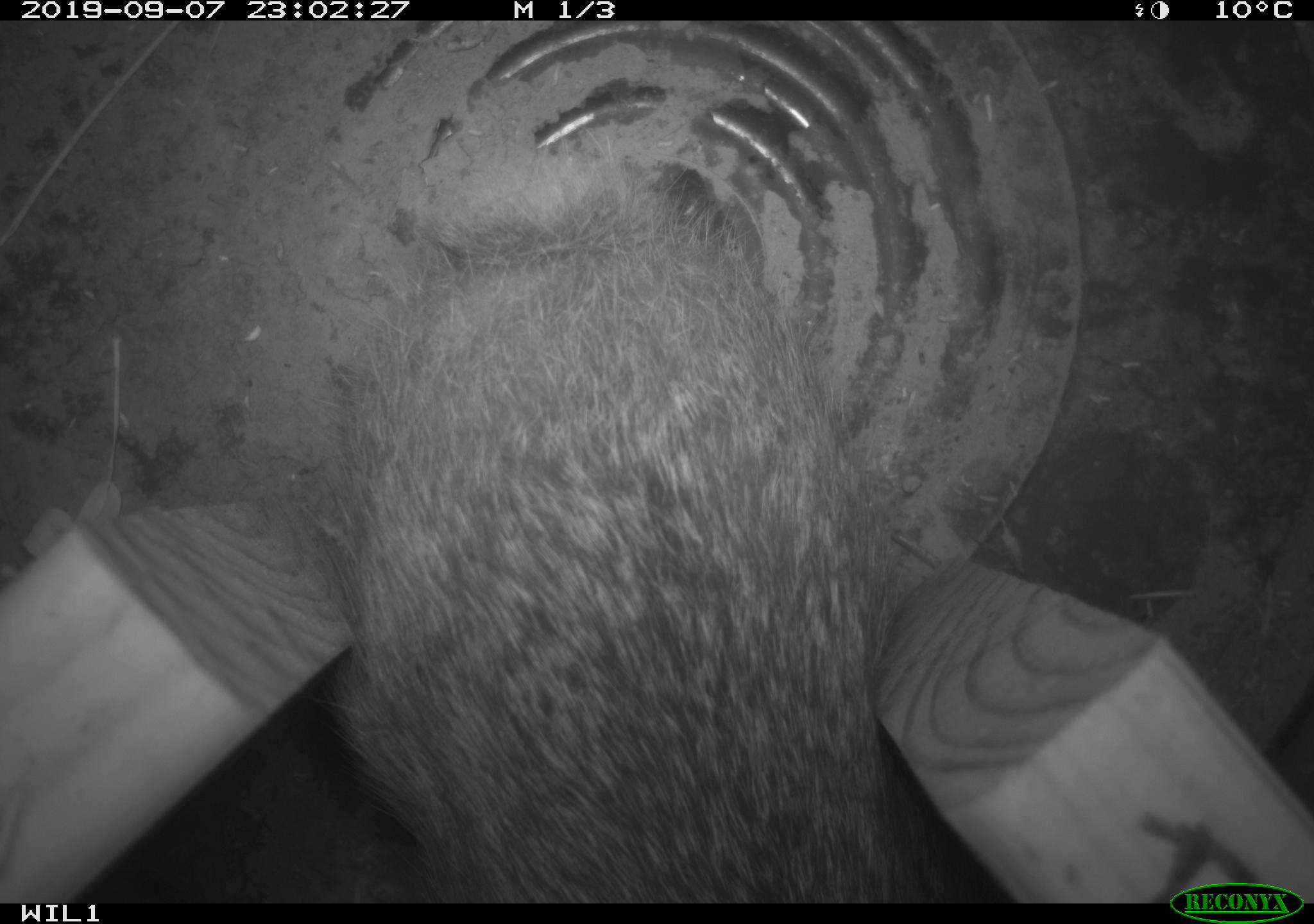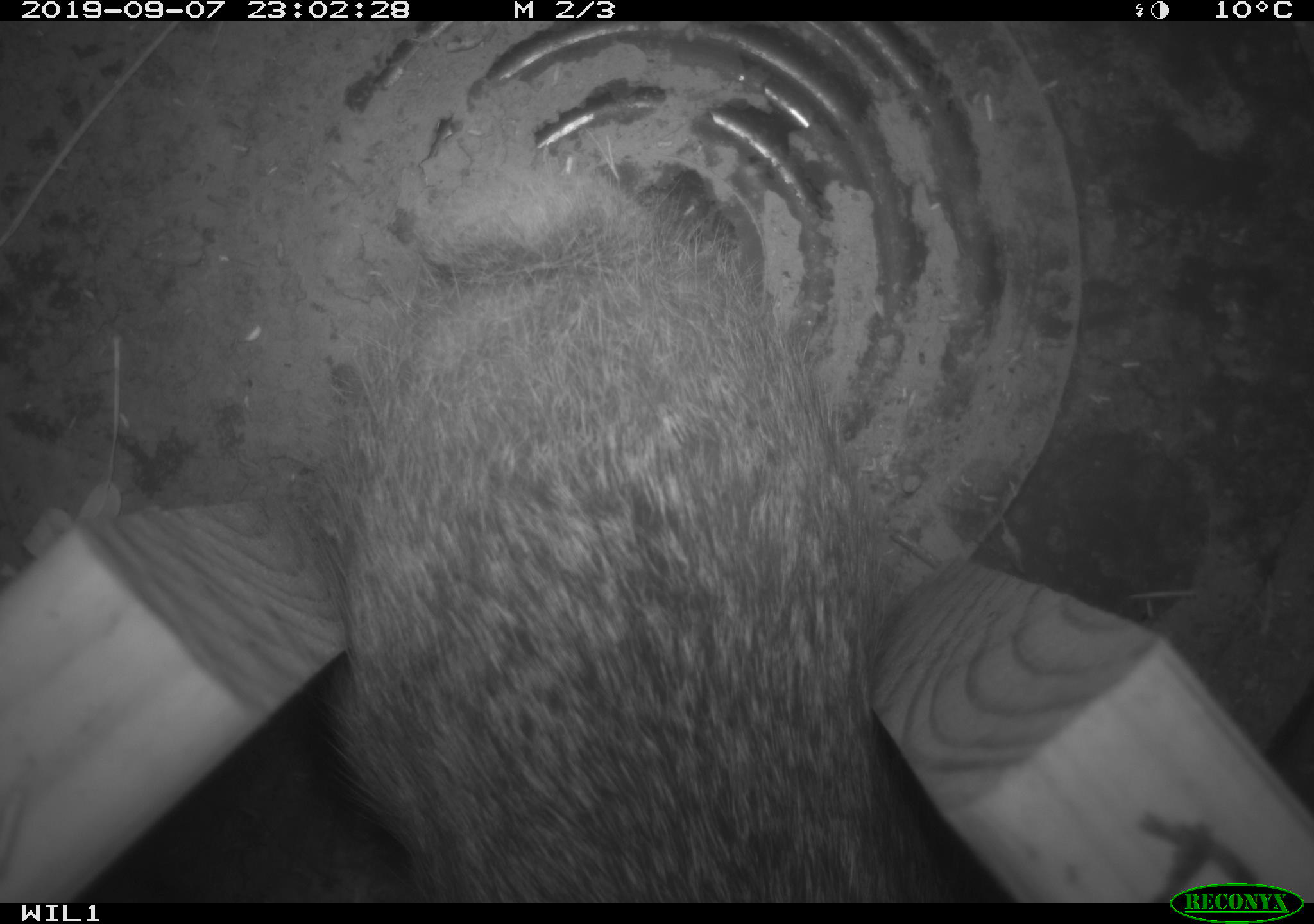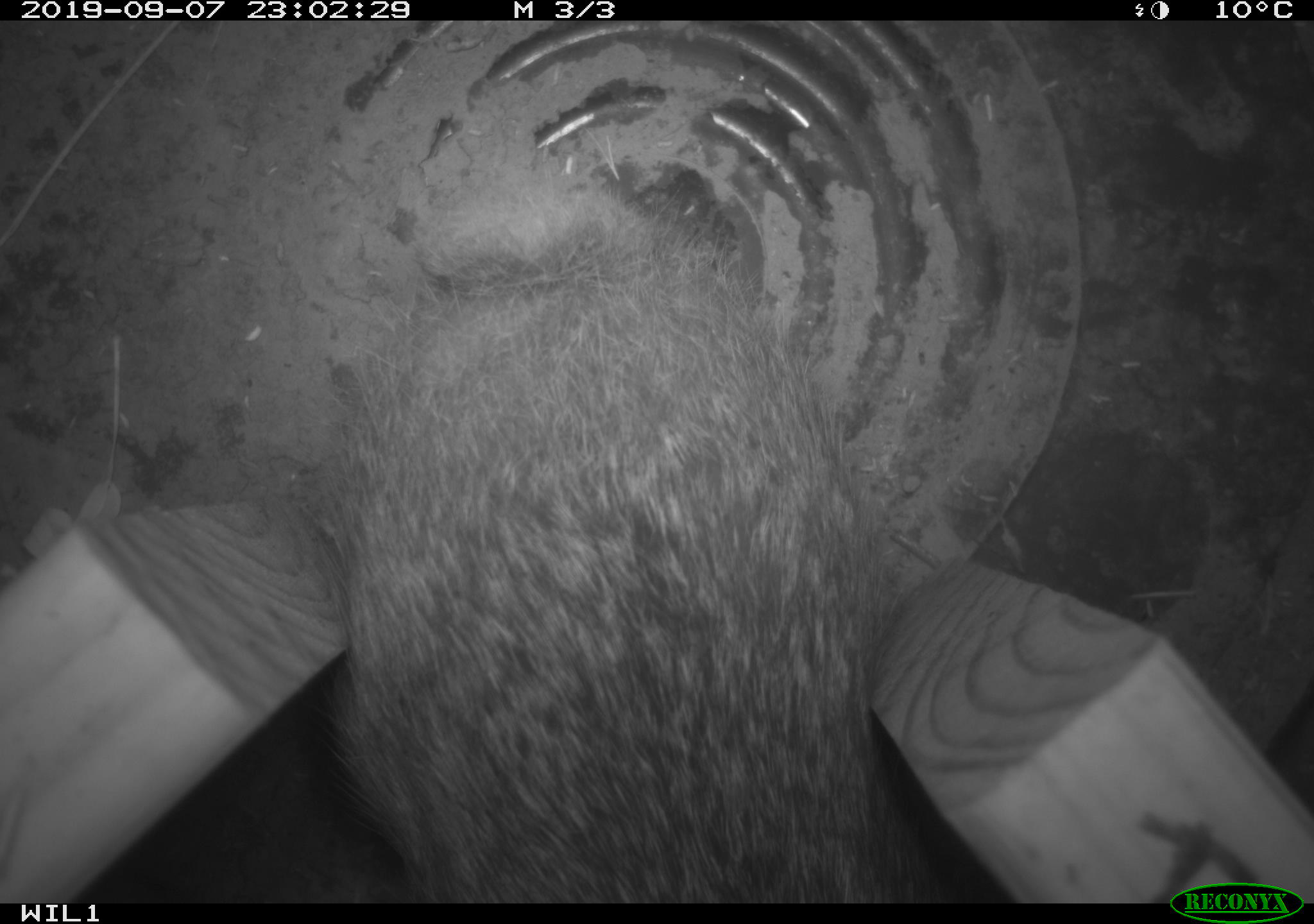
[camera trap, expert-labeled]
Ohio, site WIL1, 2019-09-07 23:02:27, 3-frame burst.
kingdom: Animalia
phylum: Chordata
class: Mammalia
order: Lagomorpha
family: Leporidae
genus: Sylvilagus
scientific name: Sylvilagus floridanus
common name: eastern cottontail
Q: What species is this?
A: Eastern cottontail (Sylvilagus floridanus).